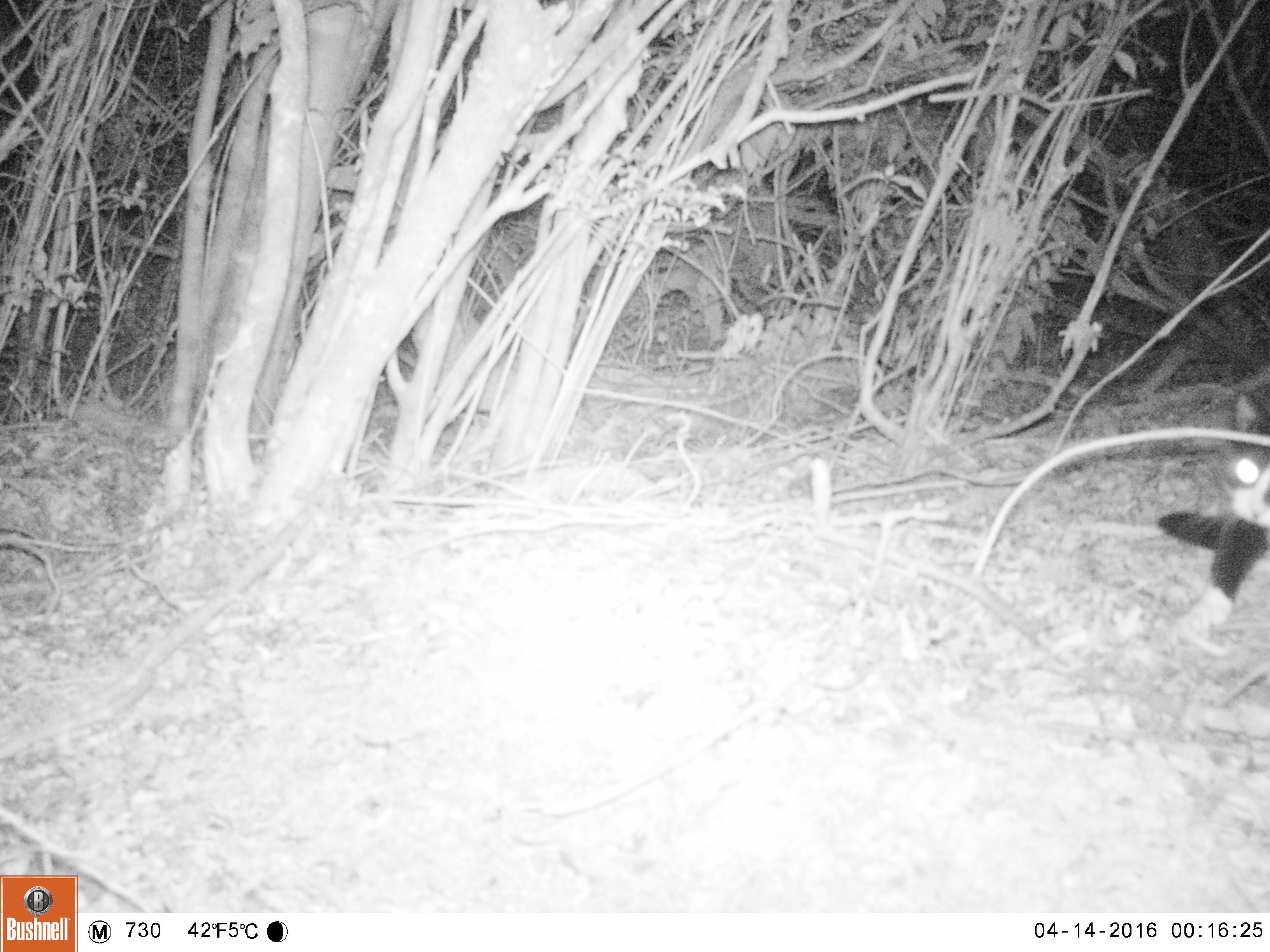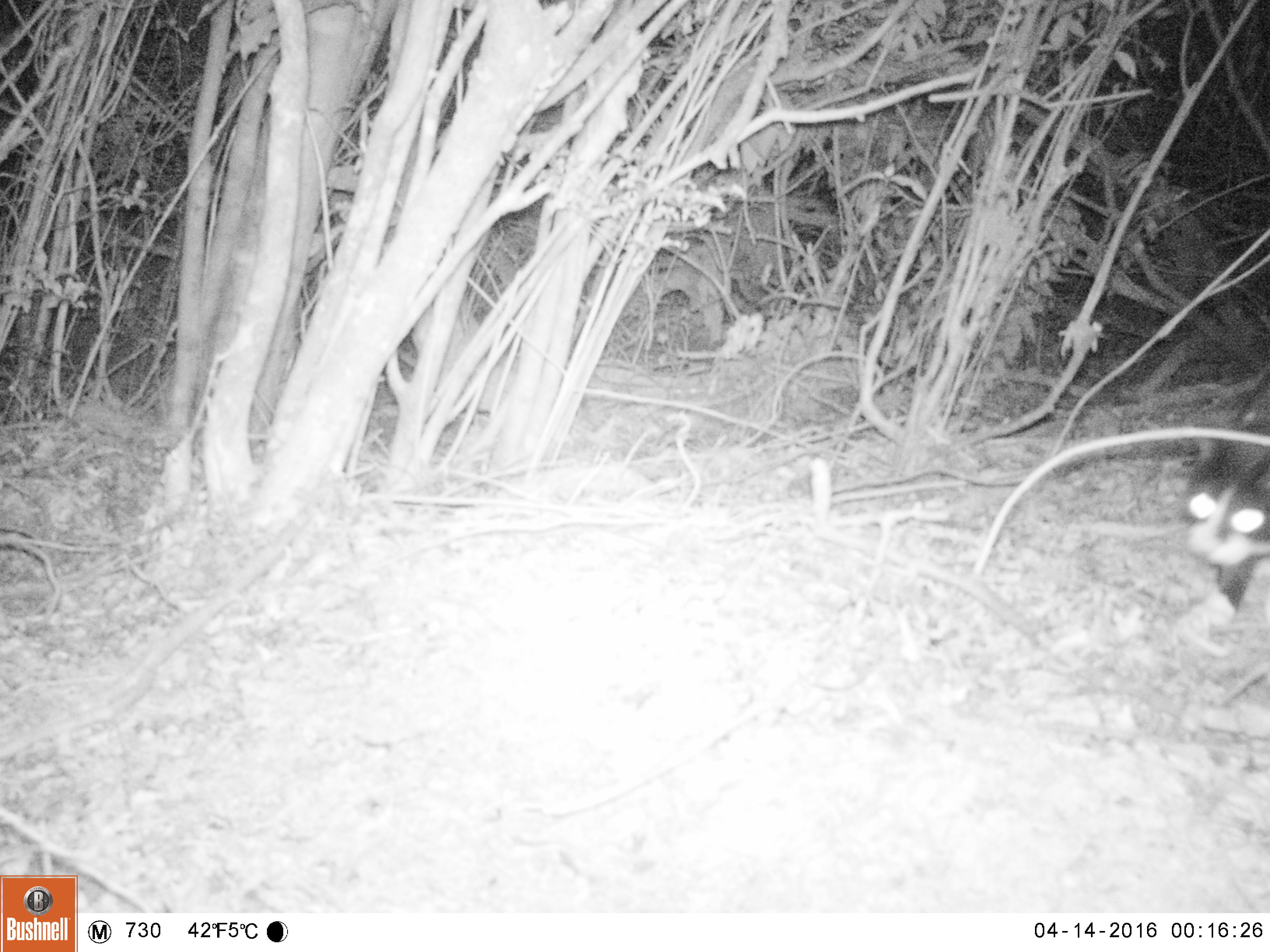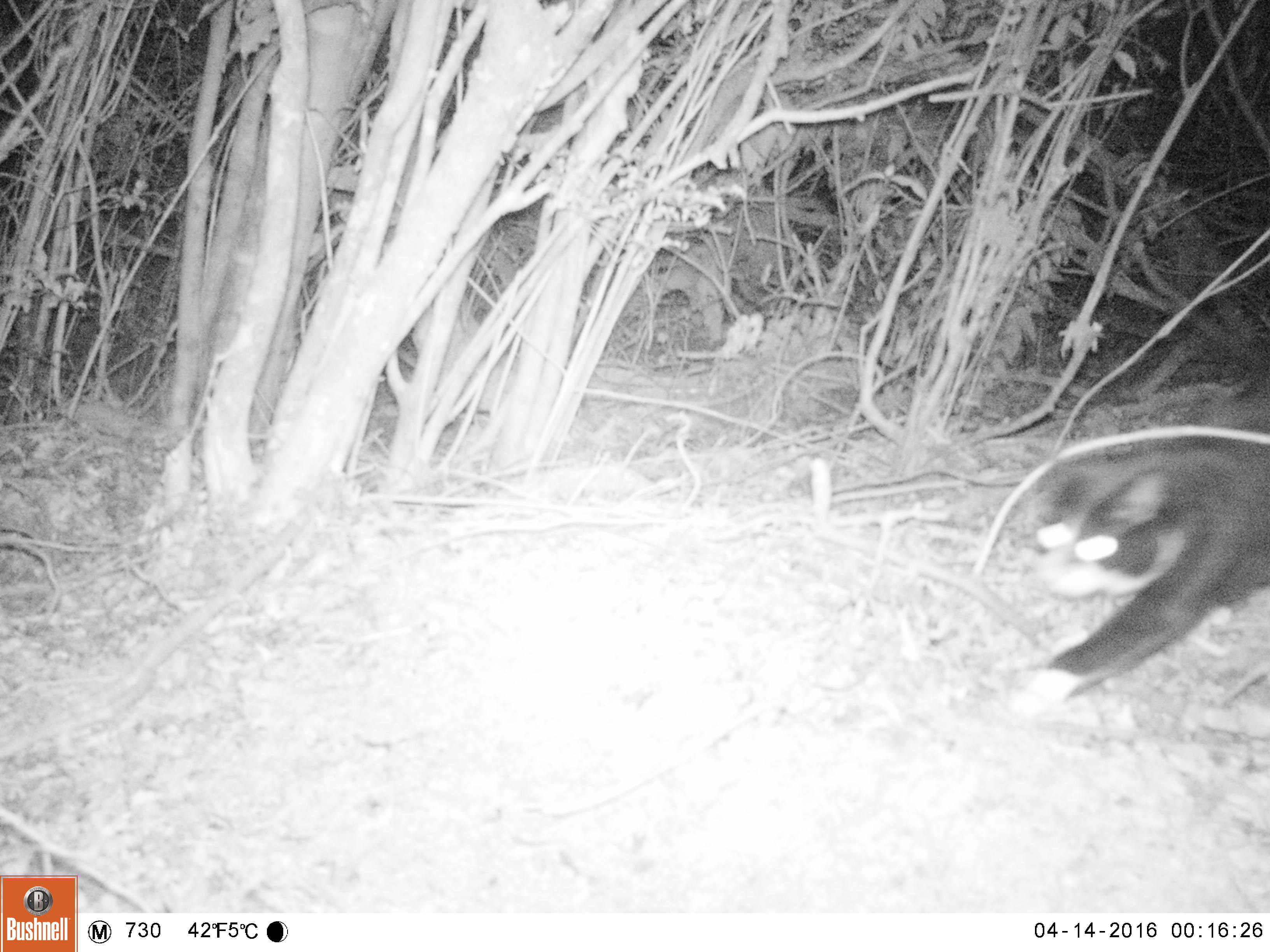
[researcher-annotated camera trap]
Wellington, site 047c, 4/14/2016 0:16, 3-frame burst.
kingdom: Animalia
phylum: Chordata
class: Mammalia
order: Carnivora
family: Felidae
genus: Felis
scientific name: Felis catus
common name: cat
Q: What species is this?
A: Cat (Felis catus).